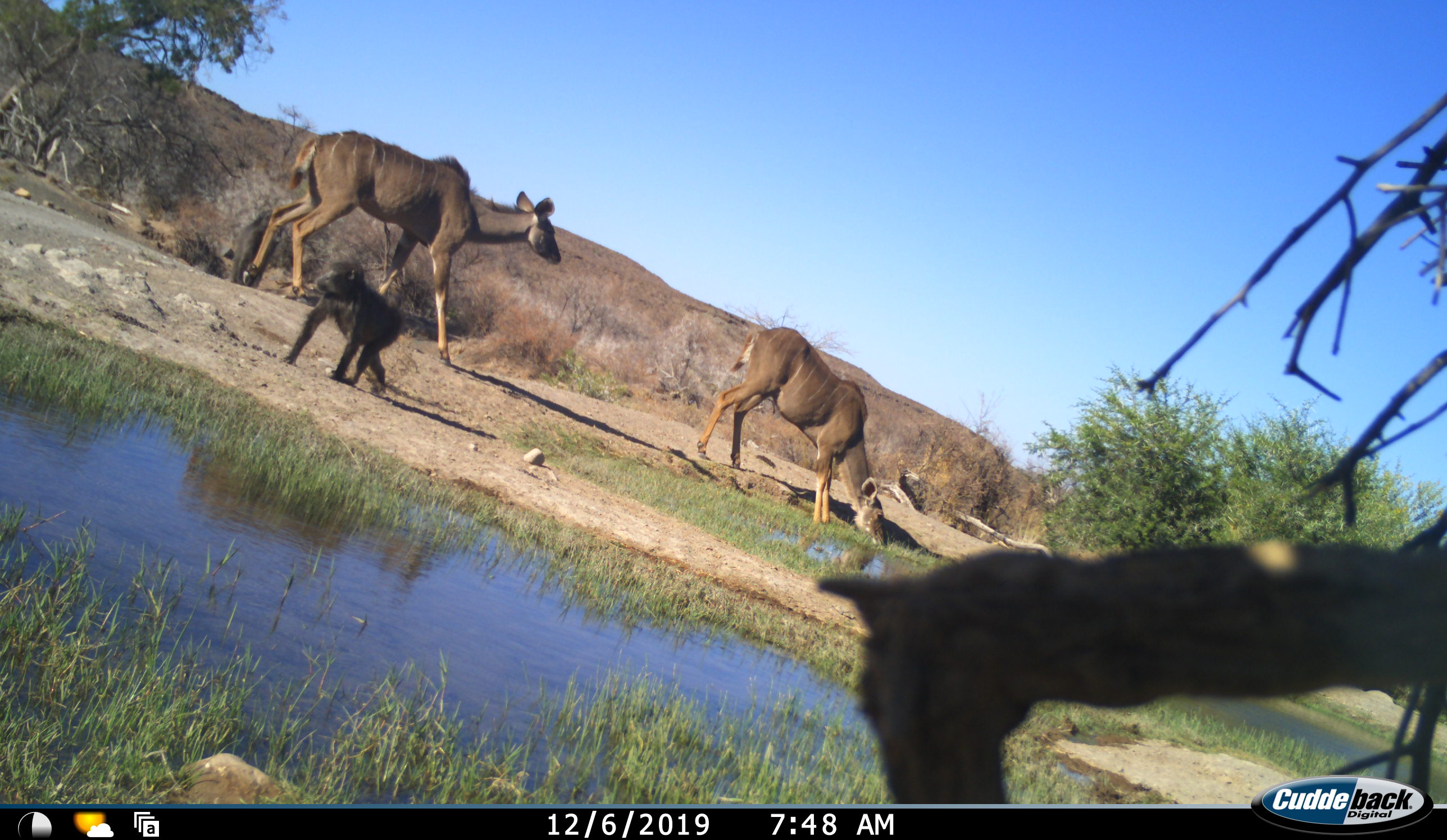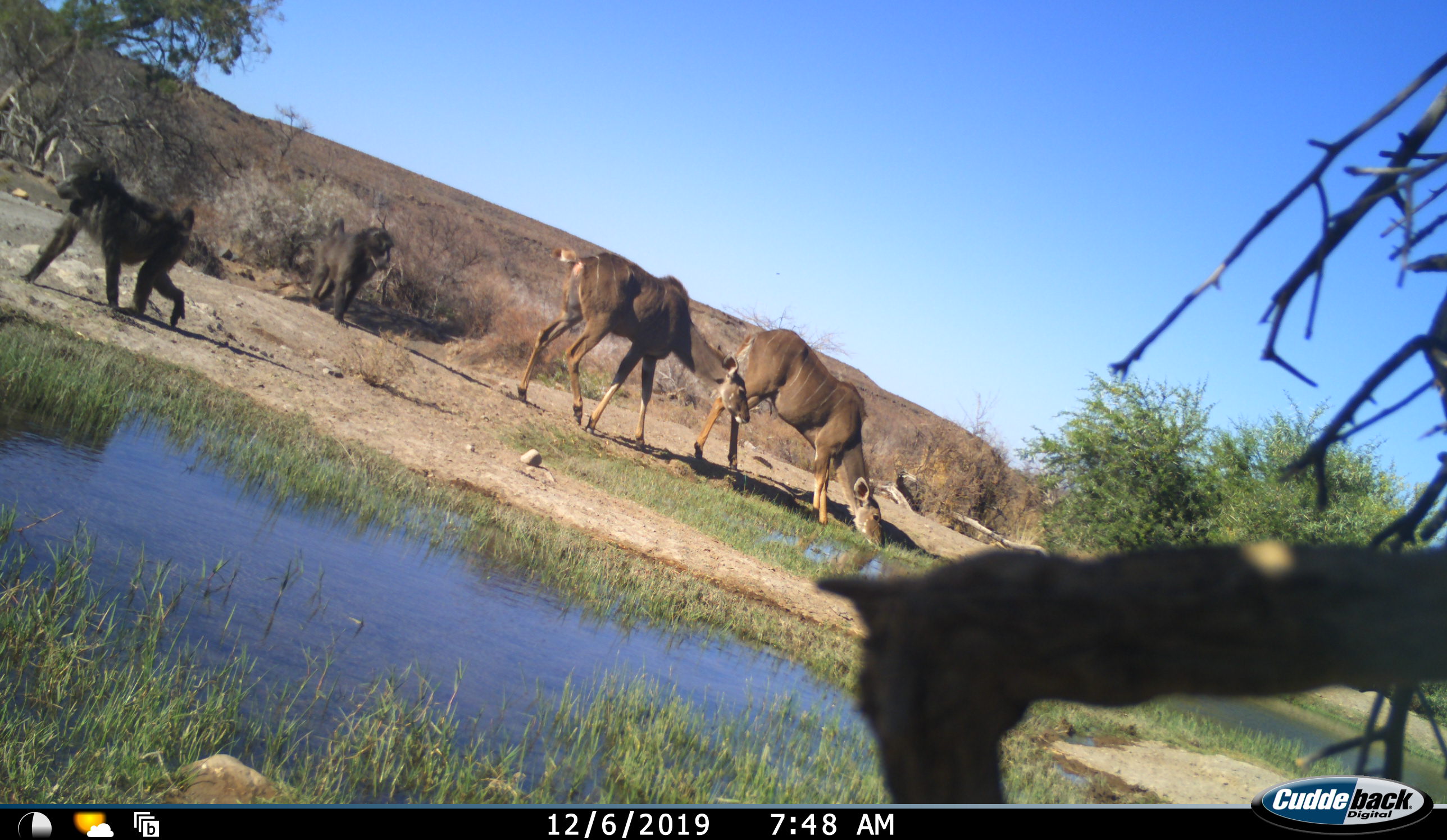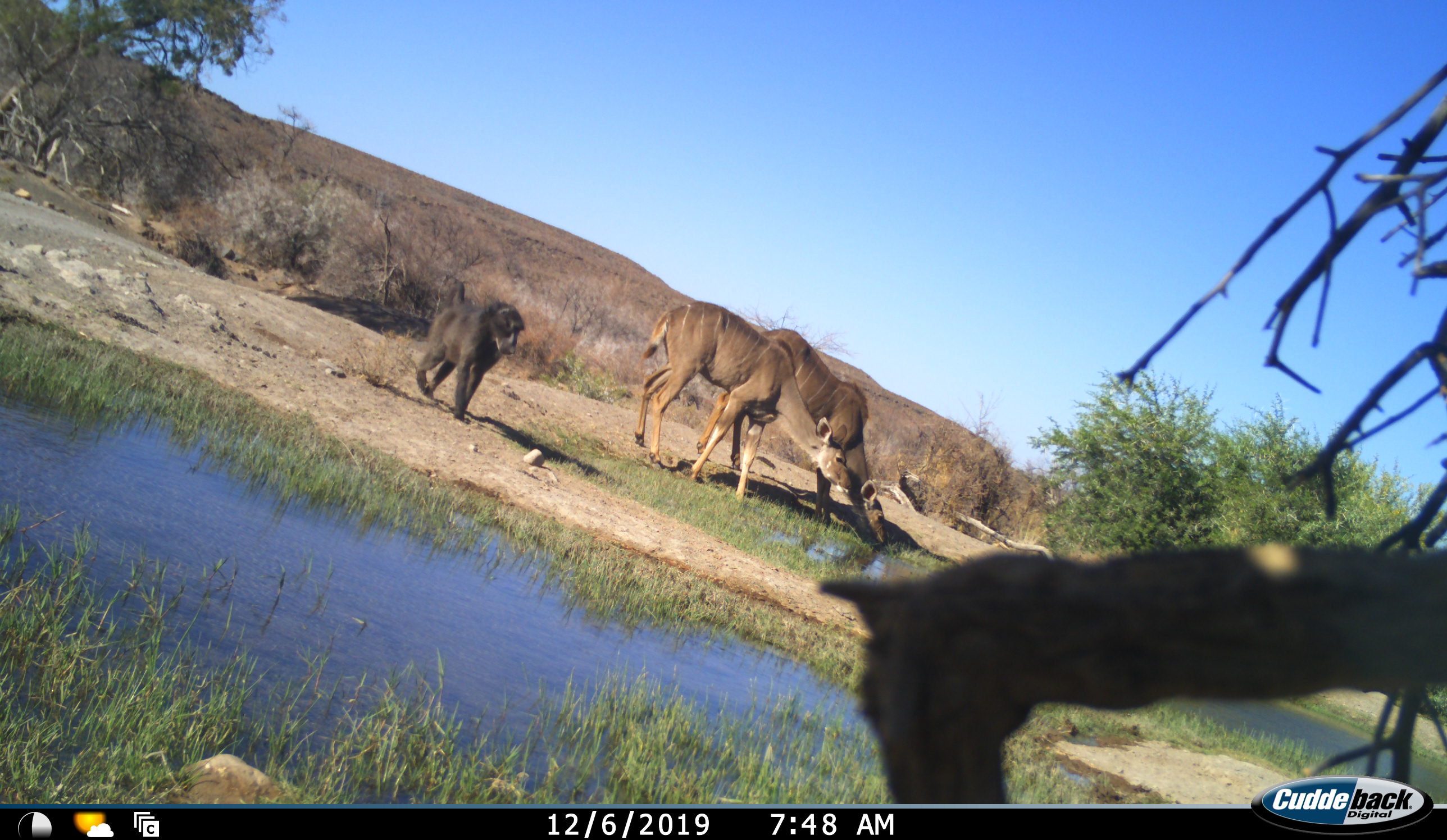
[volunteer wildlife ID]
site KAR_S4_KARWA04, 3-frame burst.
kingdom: Animalia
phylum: Chordata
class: Mammalia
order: Primates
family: Cercopithecidae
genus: Papio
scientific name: Papio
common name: baboon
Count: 2.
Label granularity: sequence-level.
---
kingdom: Animalia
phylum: Chordata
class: Mammalia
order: Artiodactyla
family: Bovidae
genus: Tragelaphus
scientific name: Tragelaphus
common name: kudu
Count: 2.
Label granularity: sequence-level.